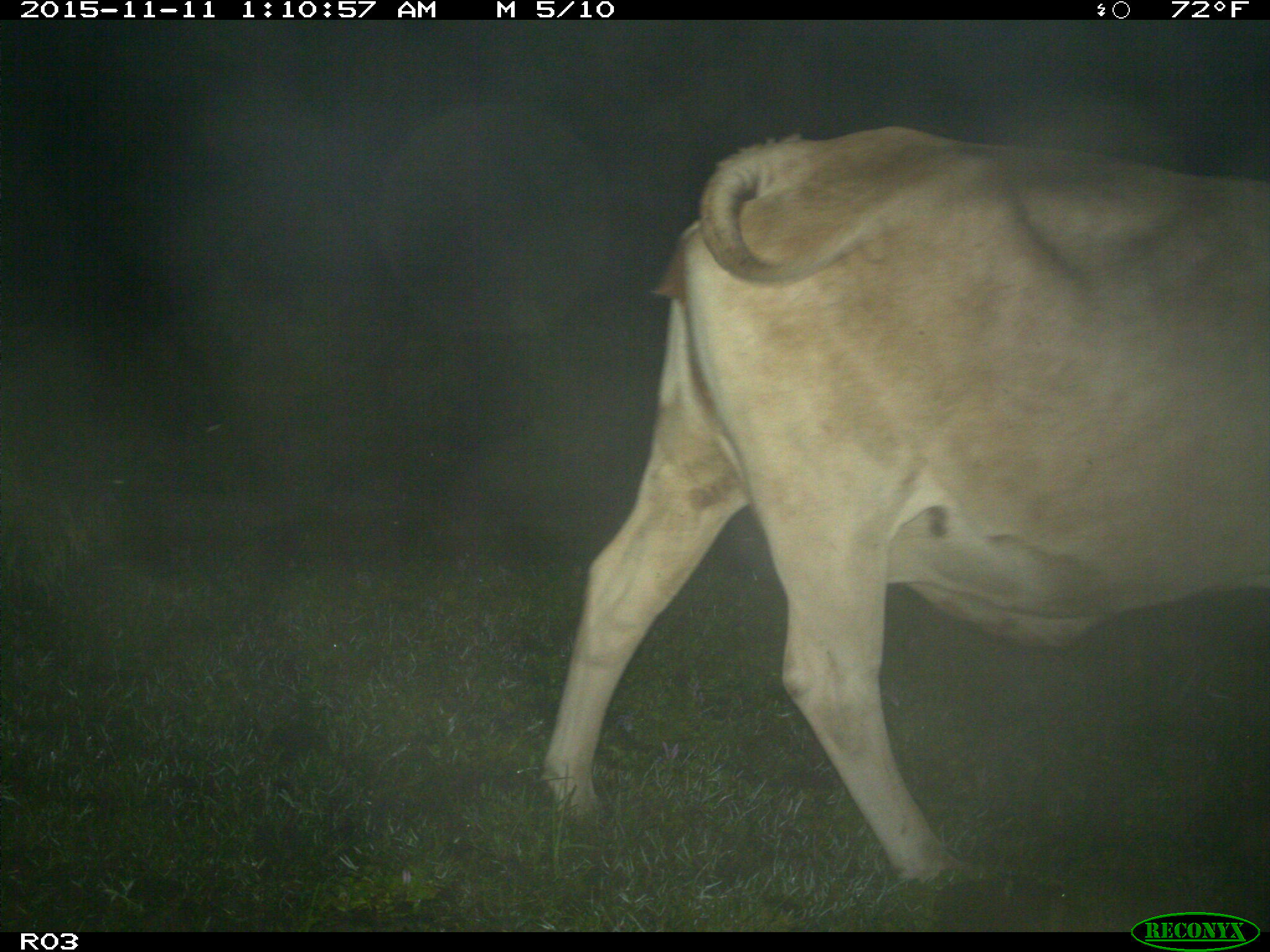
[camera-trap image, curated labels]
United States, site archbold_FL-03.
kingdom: Animalia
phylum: Chordata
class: Mammalia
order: Artiodactyla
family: Bovidae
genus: Bos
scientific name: Bos taurus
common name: domestic cow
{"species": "Bos taurus (domestic cow)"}